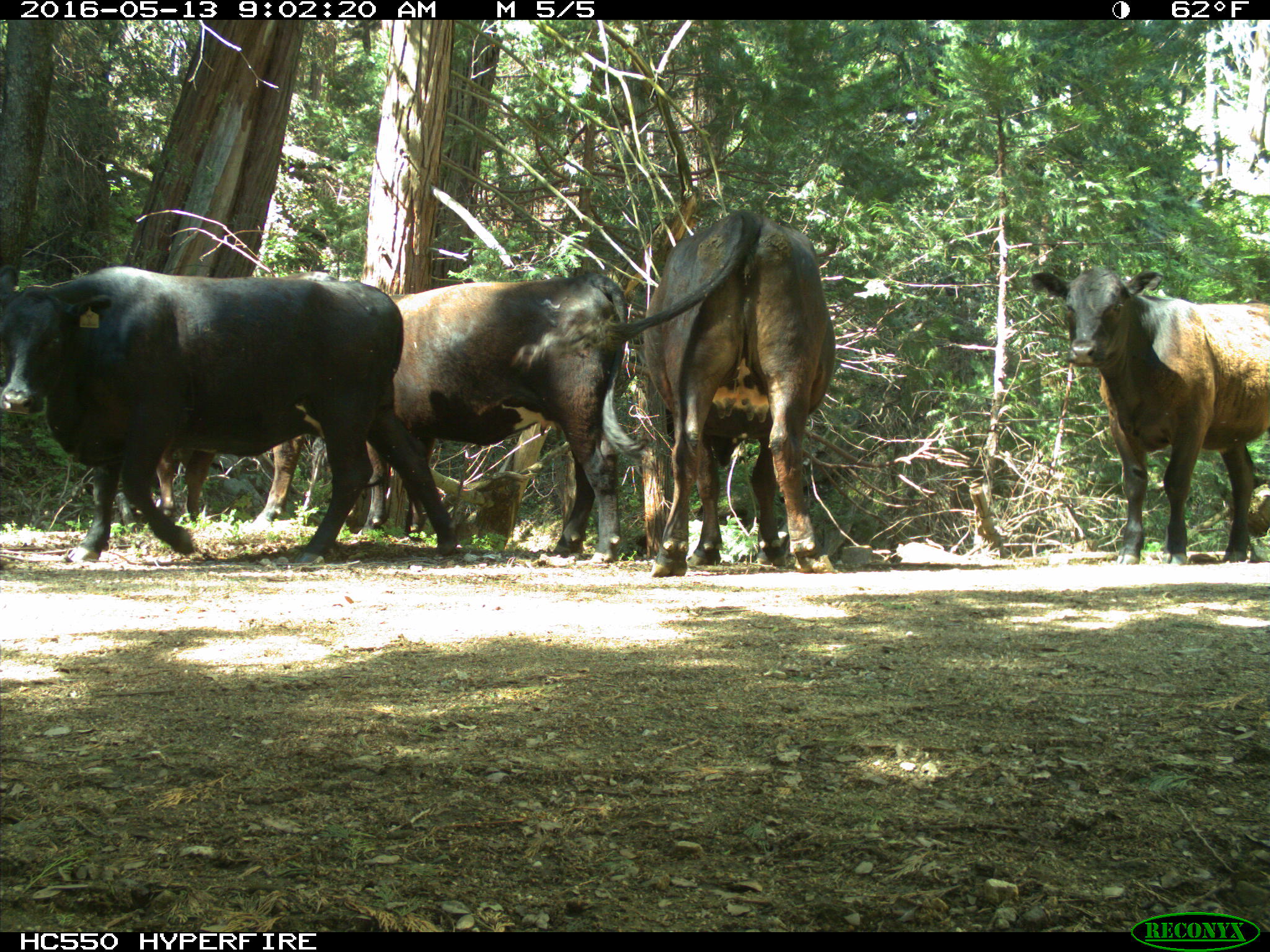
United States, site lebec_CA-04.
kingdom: Animalia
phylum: Chordata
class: Mammalia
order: Artiodactyla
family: Bovidae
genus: Bos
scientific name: Bos taurus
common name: domestic cow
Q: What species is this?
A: Bos taurus (domestic cow).